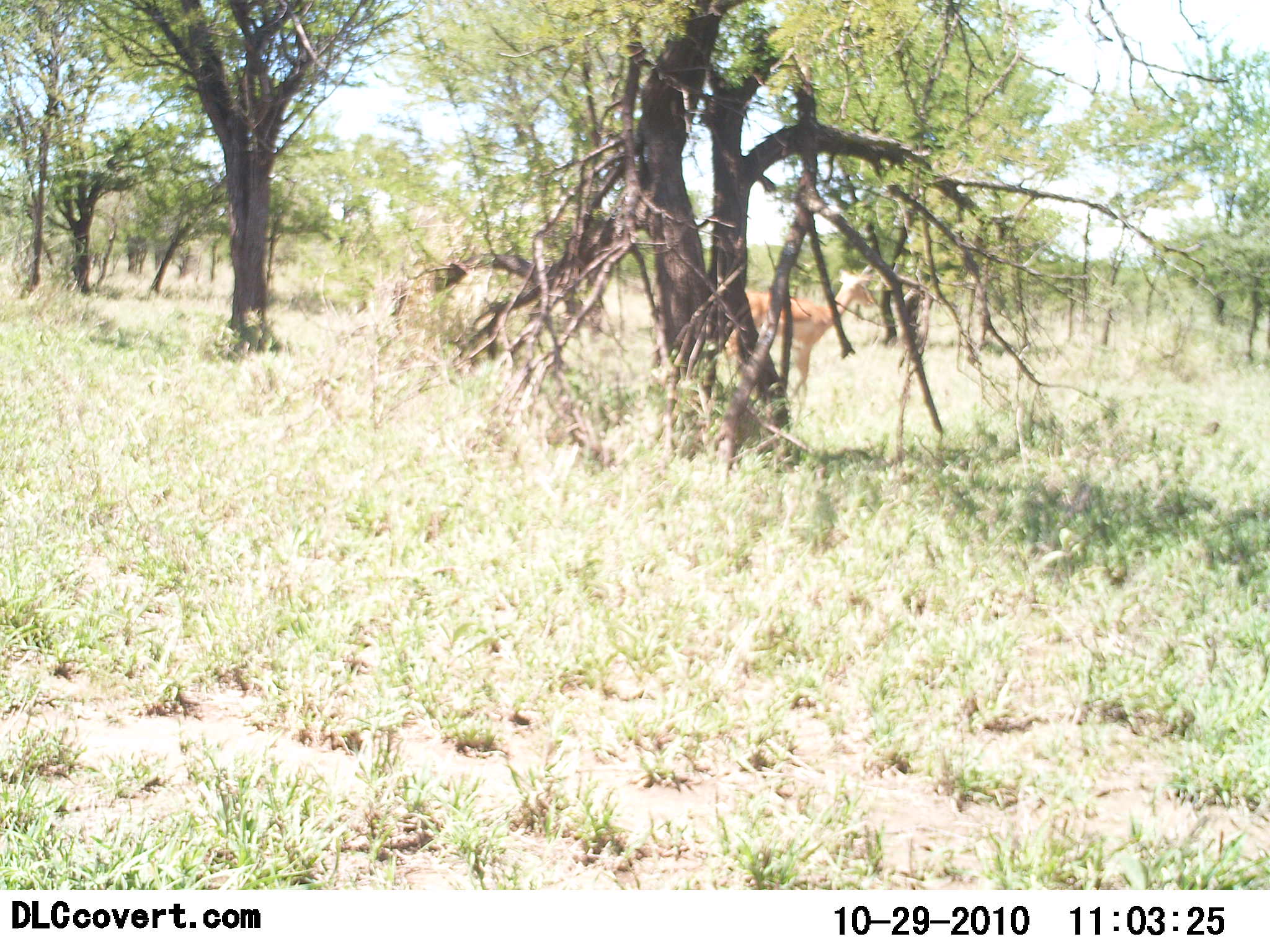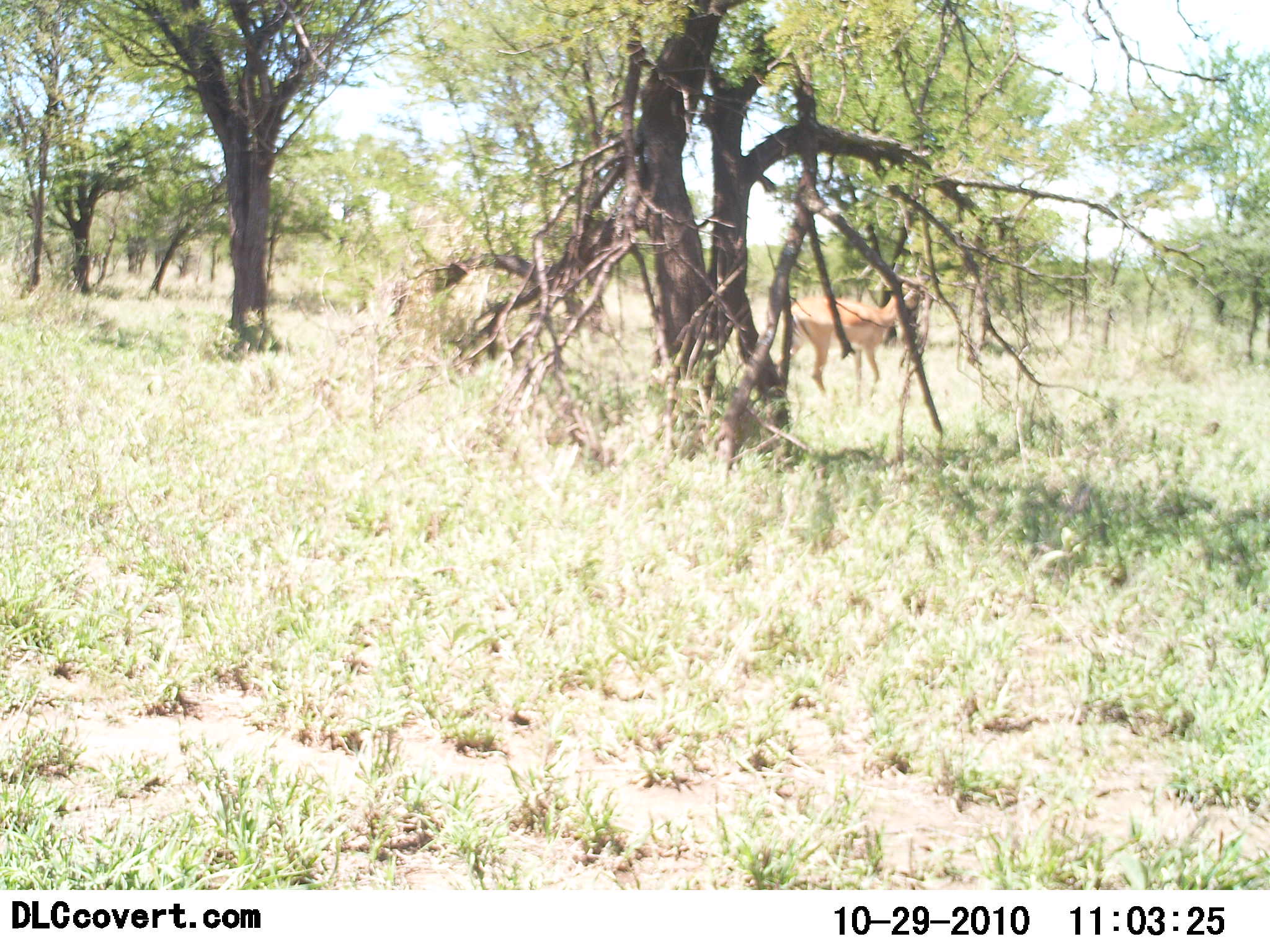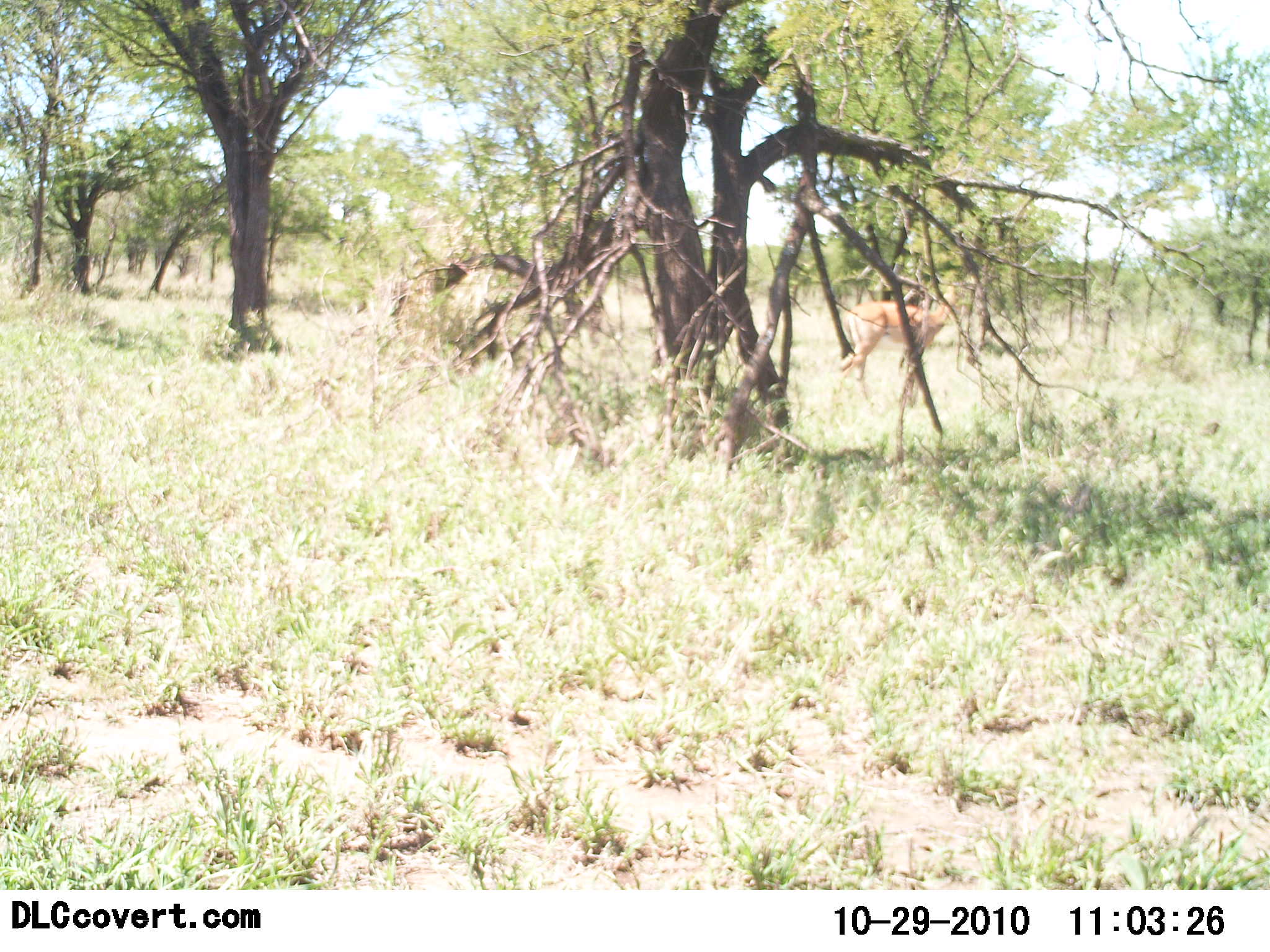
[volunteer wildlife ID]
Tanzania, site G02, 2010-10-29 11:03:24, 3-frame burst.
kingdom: Animalia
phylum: Chordata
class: Mammalia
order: Artiodactyla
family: Bovidae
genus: Nanger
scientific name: Nanger granti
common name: grant's gazelle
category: gazellegrants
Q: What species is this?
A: Gazellegrants (grant's gazelle) (Nanger granti).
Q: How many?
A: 1.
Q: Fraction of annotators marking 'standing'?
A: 0%.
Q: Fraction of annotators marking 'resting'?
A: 0%.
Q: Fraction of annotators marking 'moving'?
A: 100%.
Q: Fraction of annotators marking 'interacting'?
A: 0%.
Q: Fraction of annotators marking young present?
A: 0%.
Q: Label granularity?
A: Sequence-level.